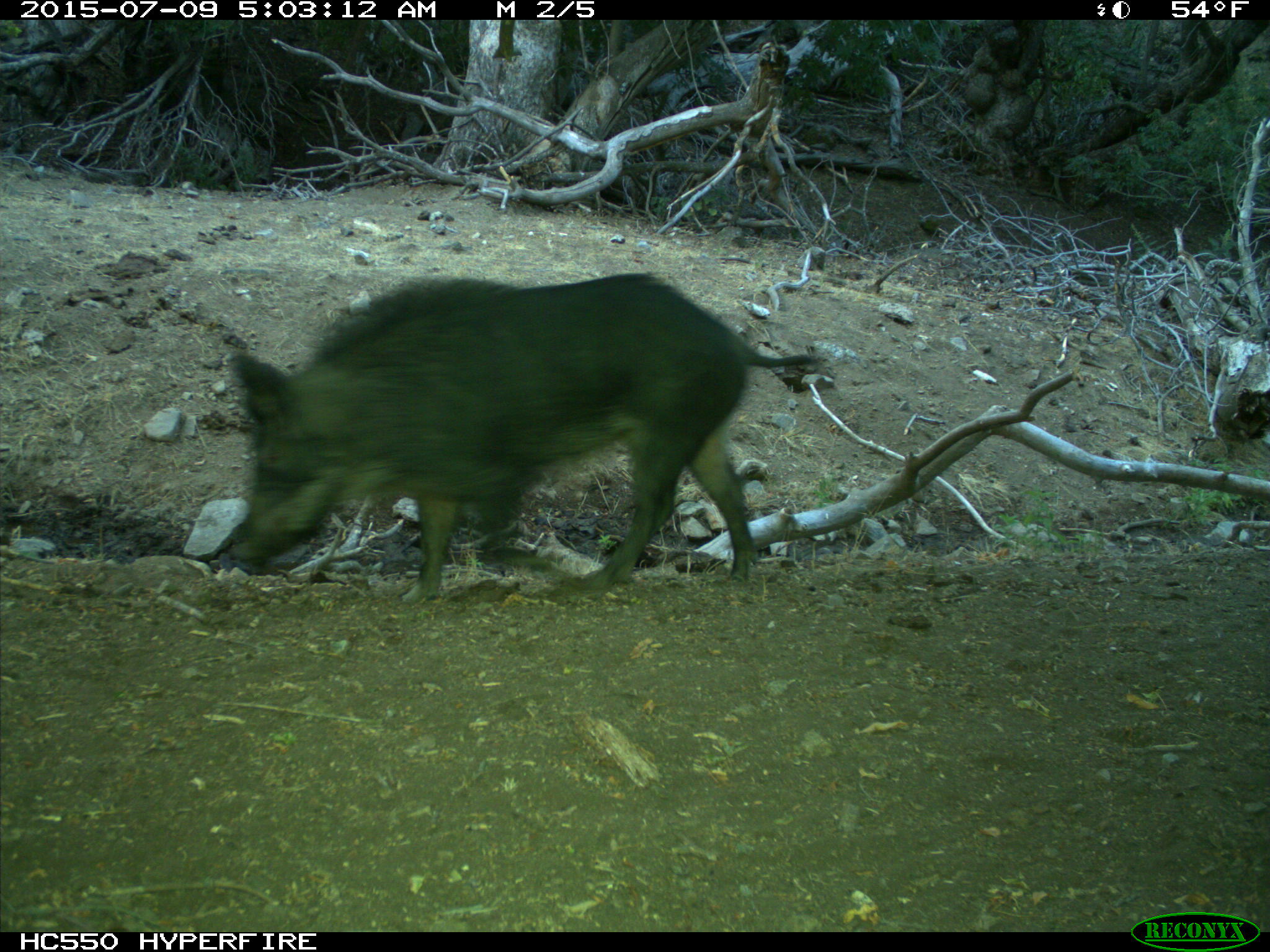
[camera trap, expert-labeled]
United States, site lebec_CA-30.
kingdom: Animalia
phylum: Chordata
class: Mammalia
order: Artiodactyla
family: Suidae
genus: Sus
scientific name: Sus scrofa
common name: wild boar